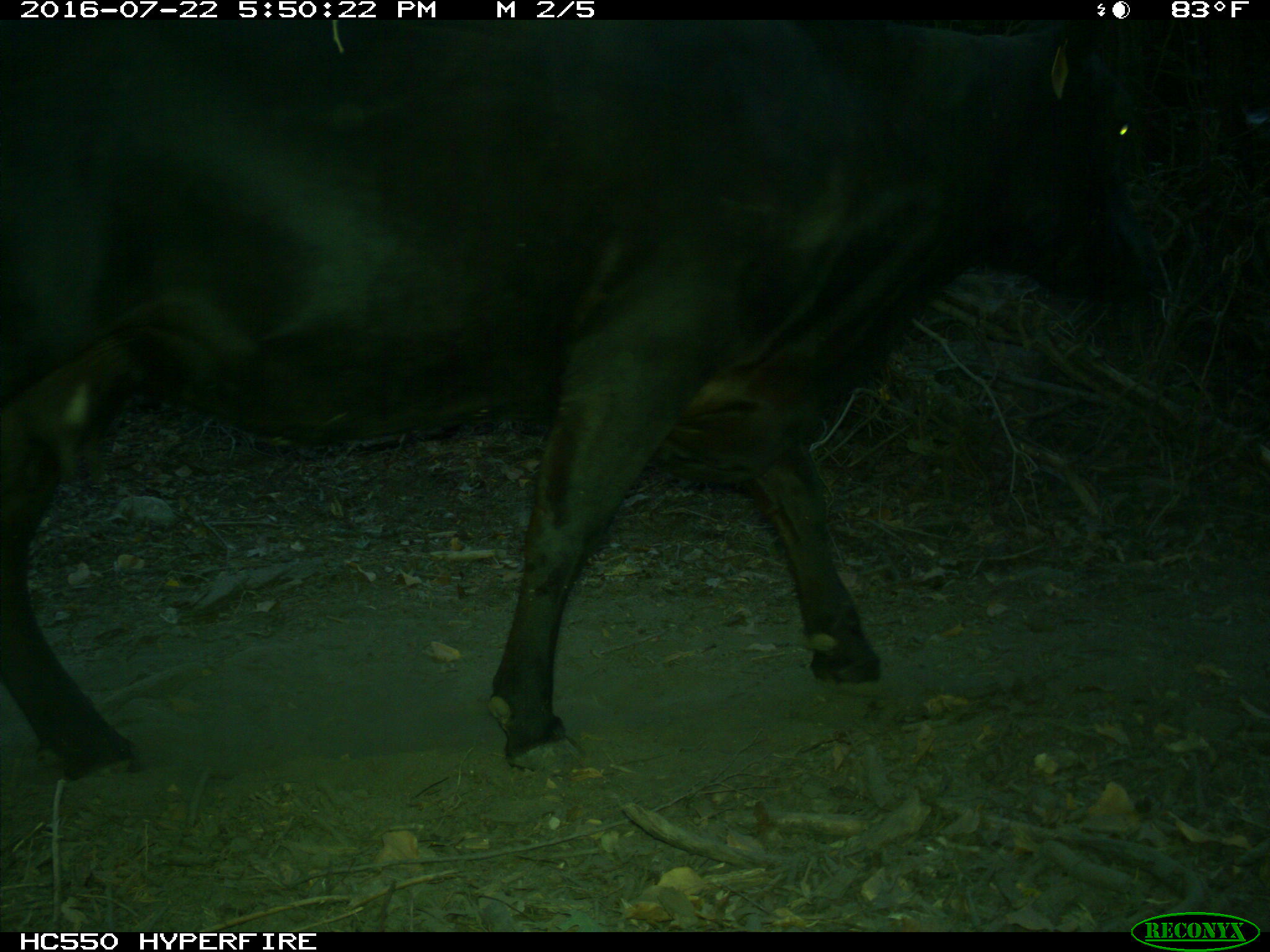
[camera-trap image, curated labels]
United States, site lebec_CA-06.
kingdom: Animalia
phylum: Chordata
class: Mammalia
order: Artiodactyla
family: Bovidae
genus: Bos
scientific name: Bos taurus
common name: domestic cow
Bos taurus (domestic cow).